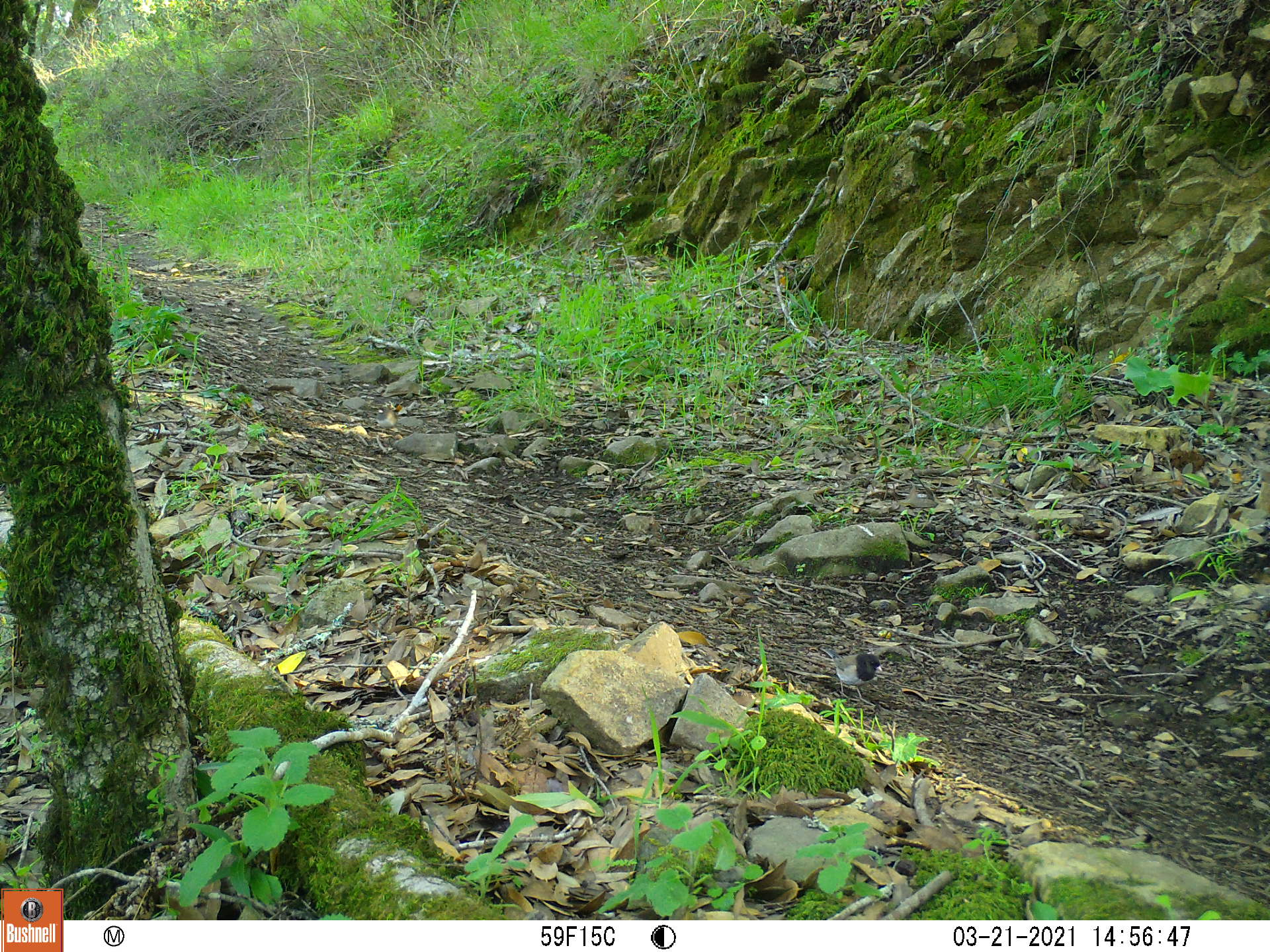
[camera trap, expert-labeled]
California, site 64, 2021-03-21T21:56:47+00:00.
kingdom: Animalia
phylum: Chordata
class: Aves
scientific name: Aves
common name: bird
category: unknown bird